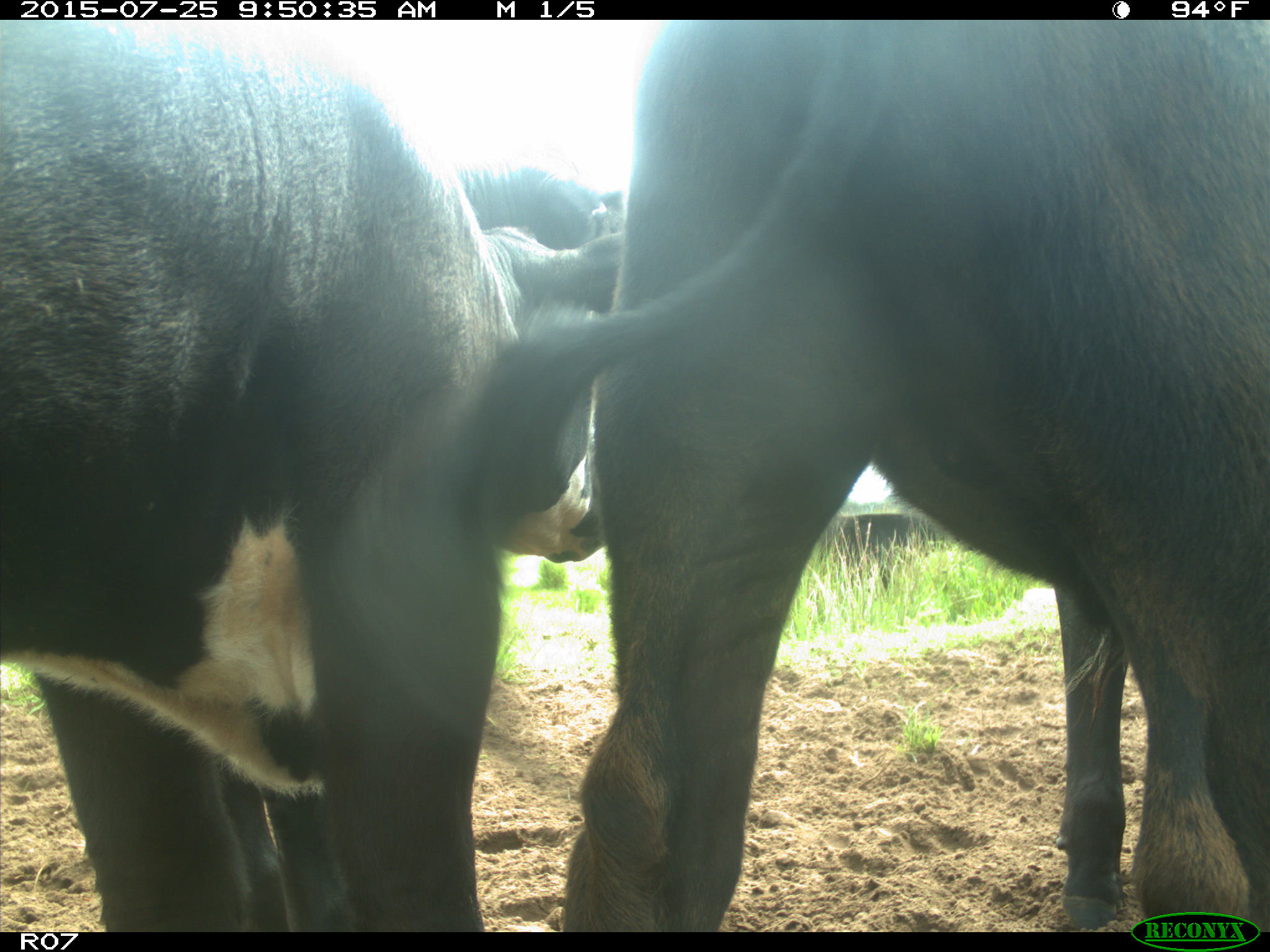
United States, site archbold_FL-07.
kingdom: Animalia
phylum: Chordata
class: Mammalia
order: Artiodactyla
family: Bovidae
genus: Bos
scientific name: Bos taurus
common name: domestic cow